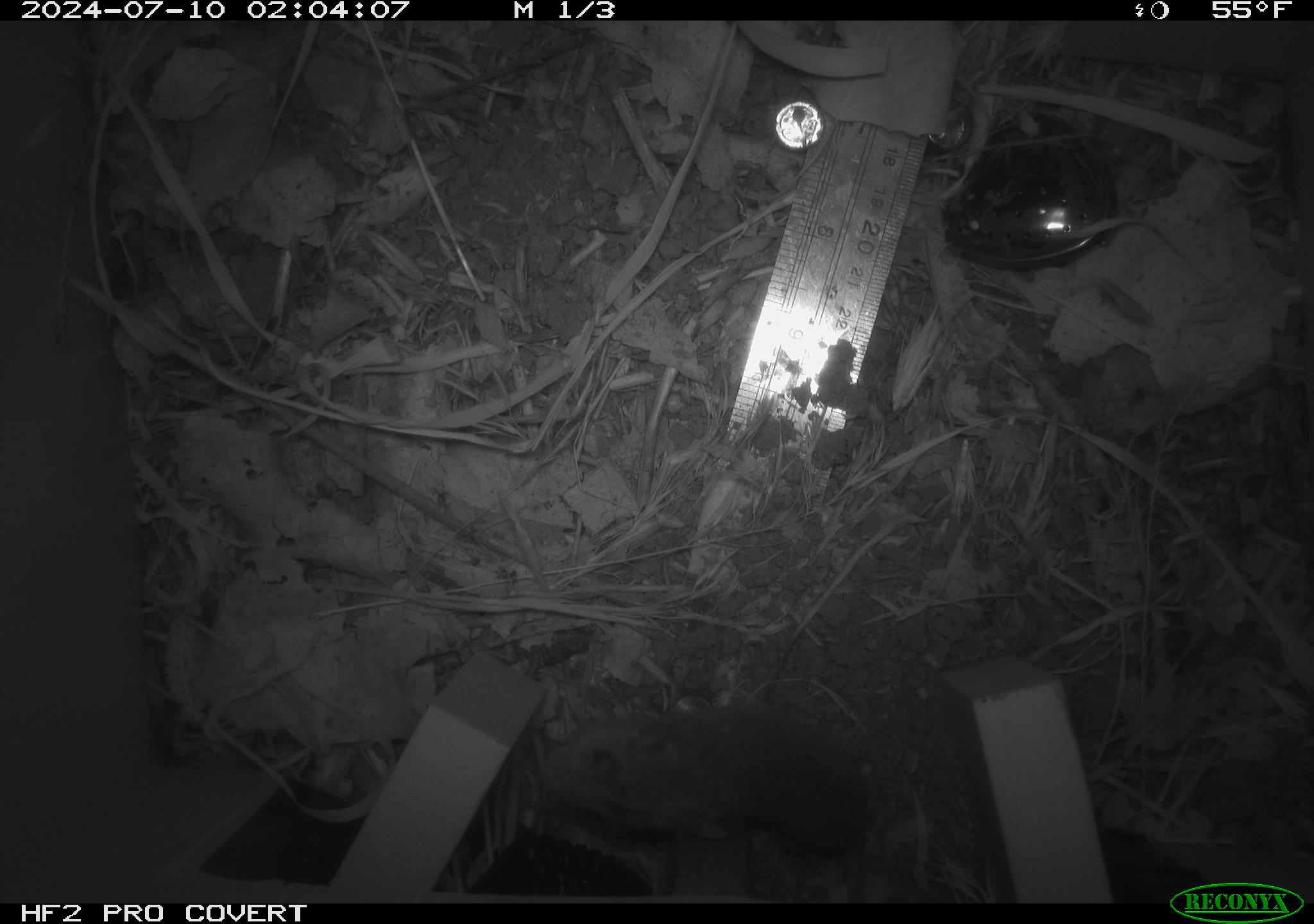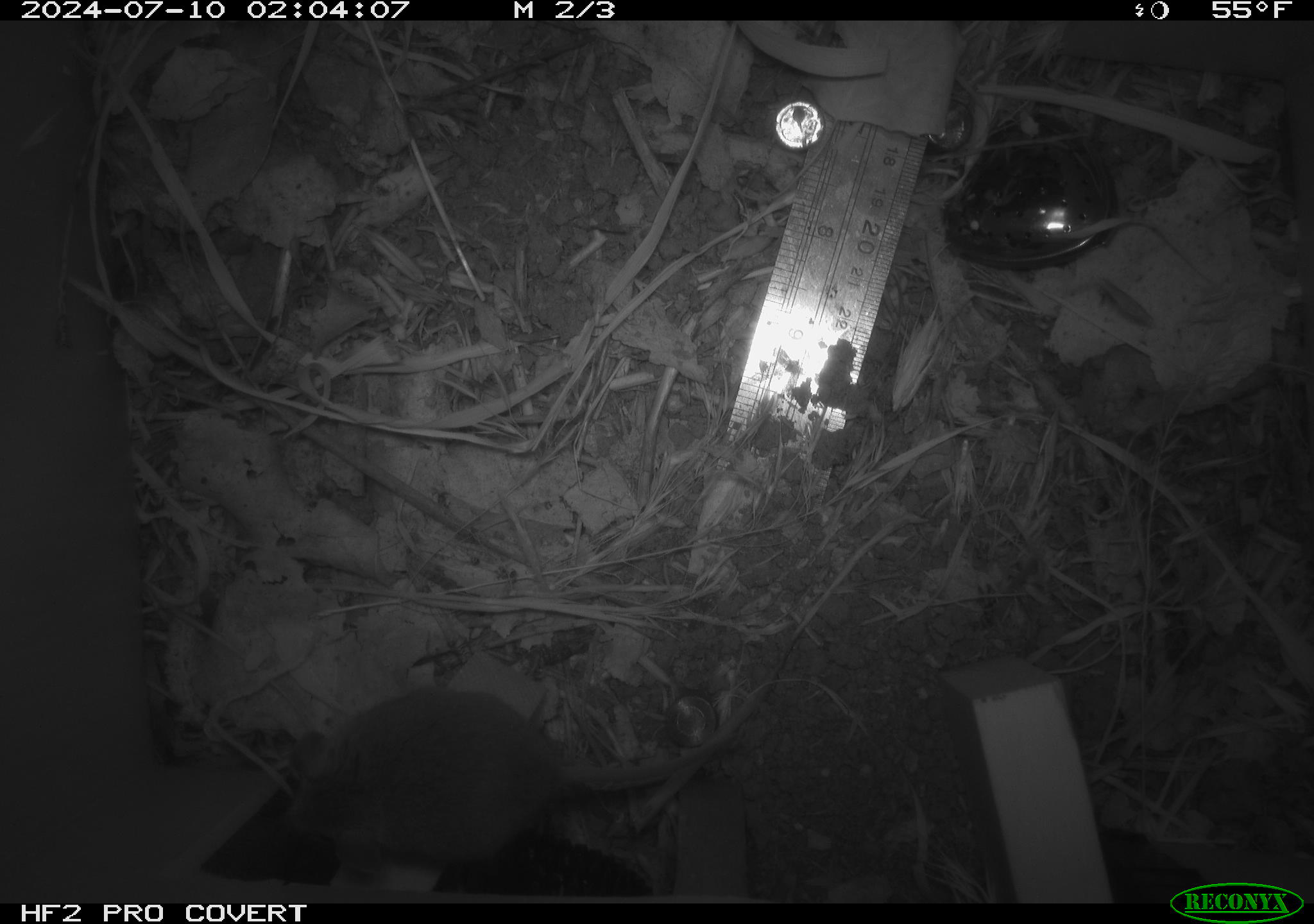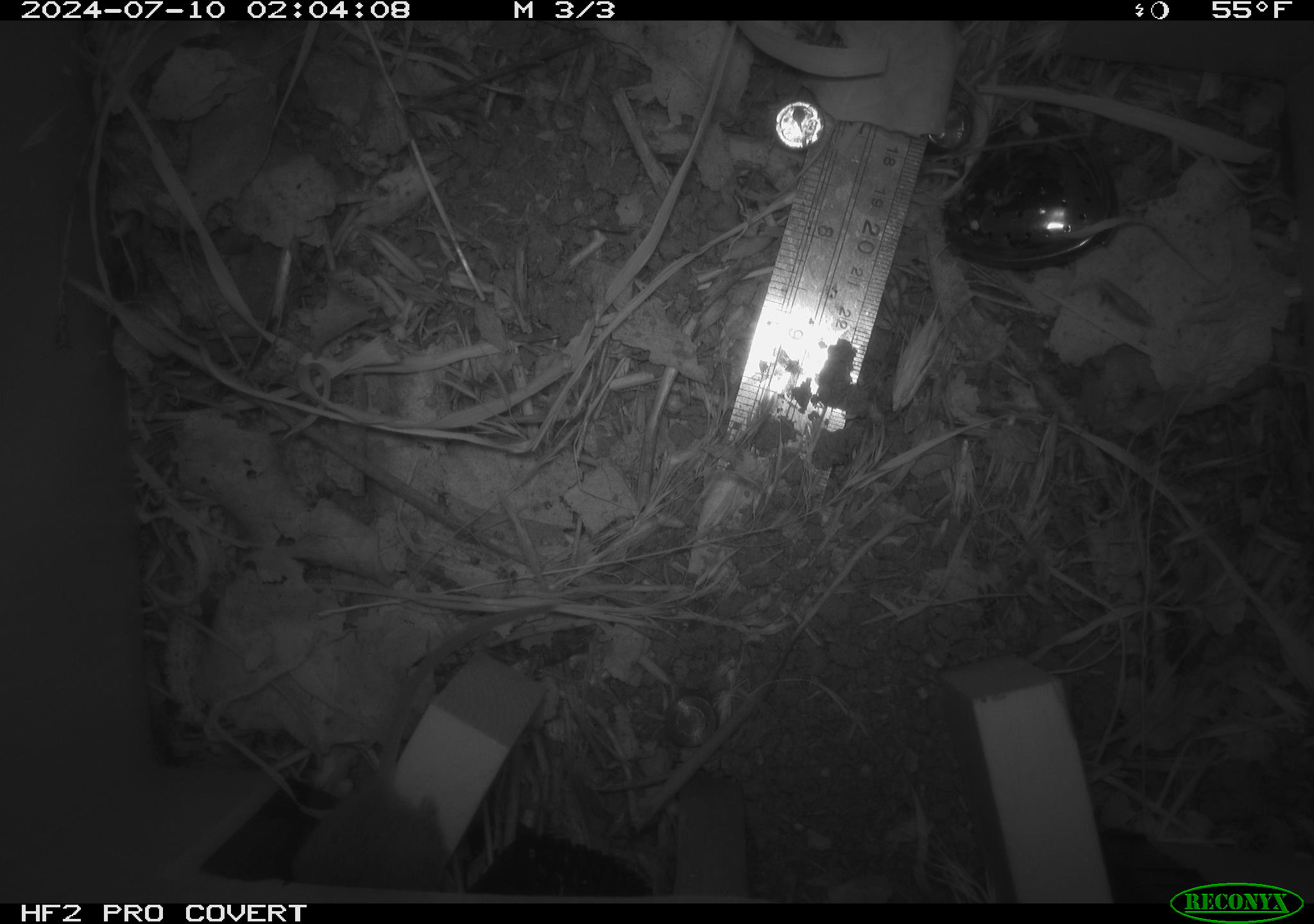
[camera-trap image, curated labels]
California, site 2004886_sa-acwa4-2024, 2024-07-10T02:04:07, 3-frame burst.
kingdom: Animalia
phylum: Chordata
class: Mammalia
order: Rodentia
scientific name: Rodentia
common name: mouse species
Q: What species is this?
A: Mouse species (Rodentia).